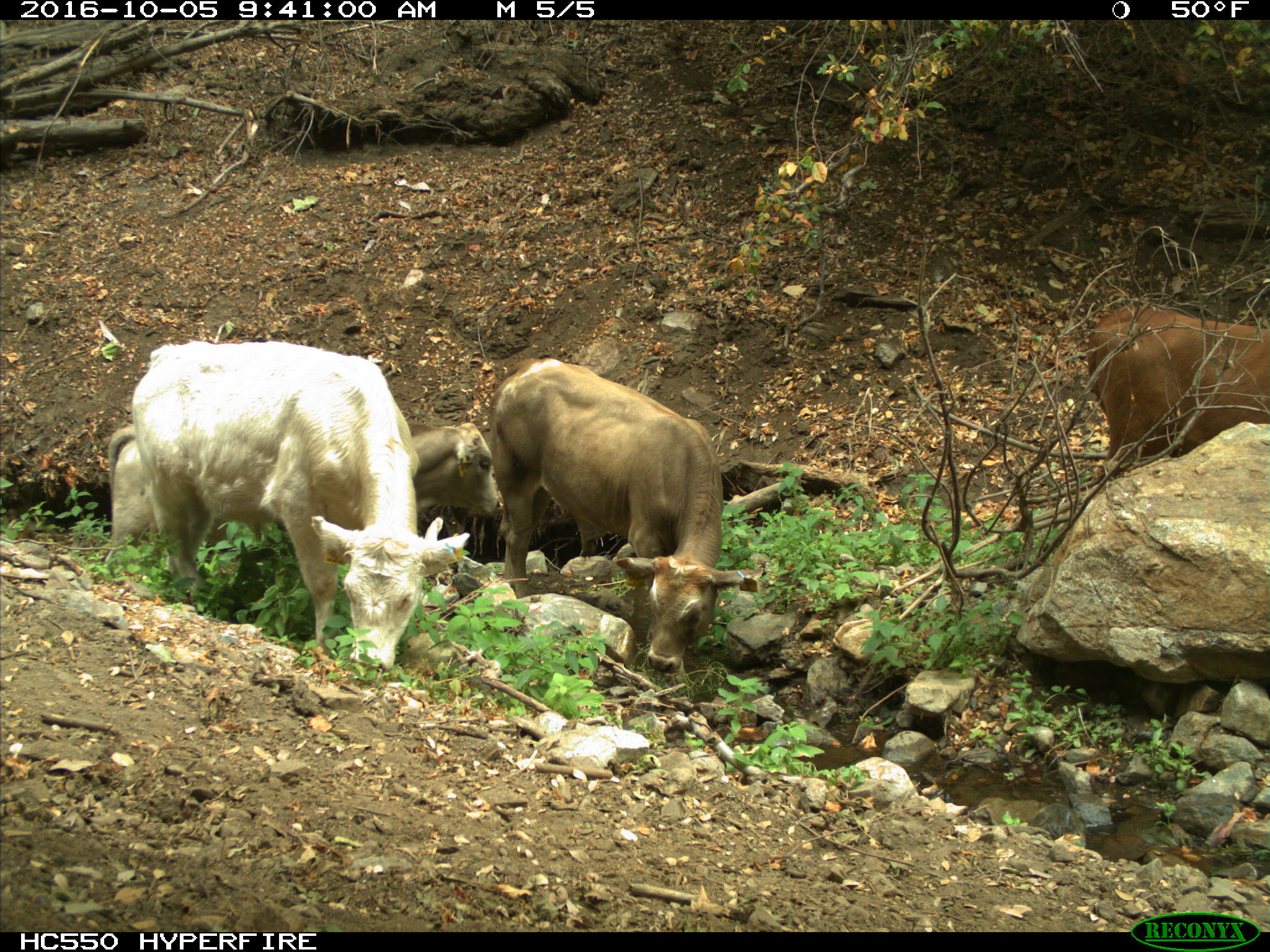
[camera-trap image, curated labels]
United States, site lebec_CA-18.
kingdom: Animalia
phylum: Chordata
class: Mammalia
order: Artiodactyla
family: Bovidae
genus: Bos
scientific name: Bos taurus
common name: domestic cow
Bos taurus (domestic cow).